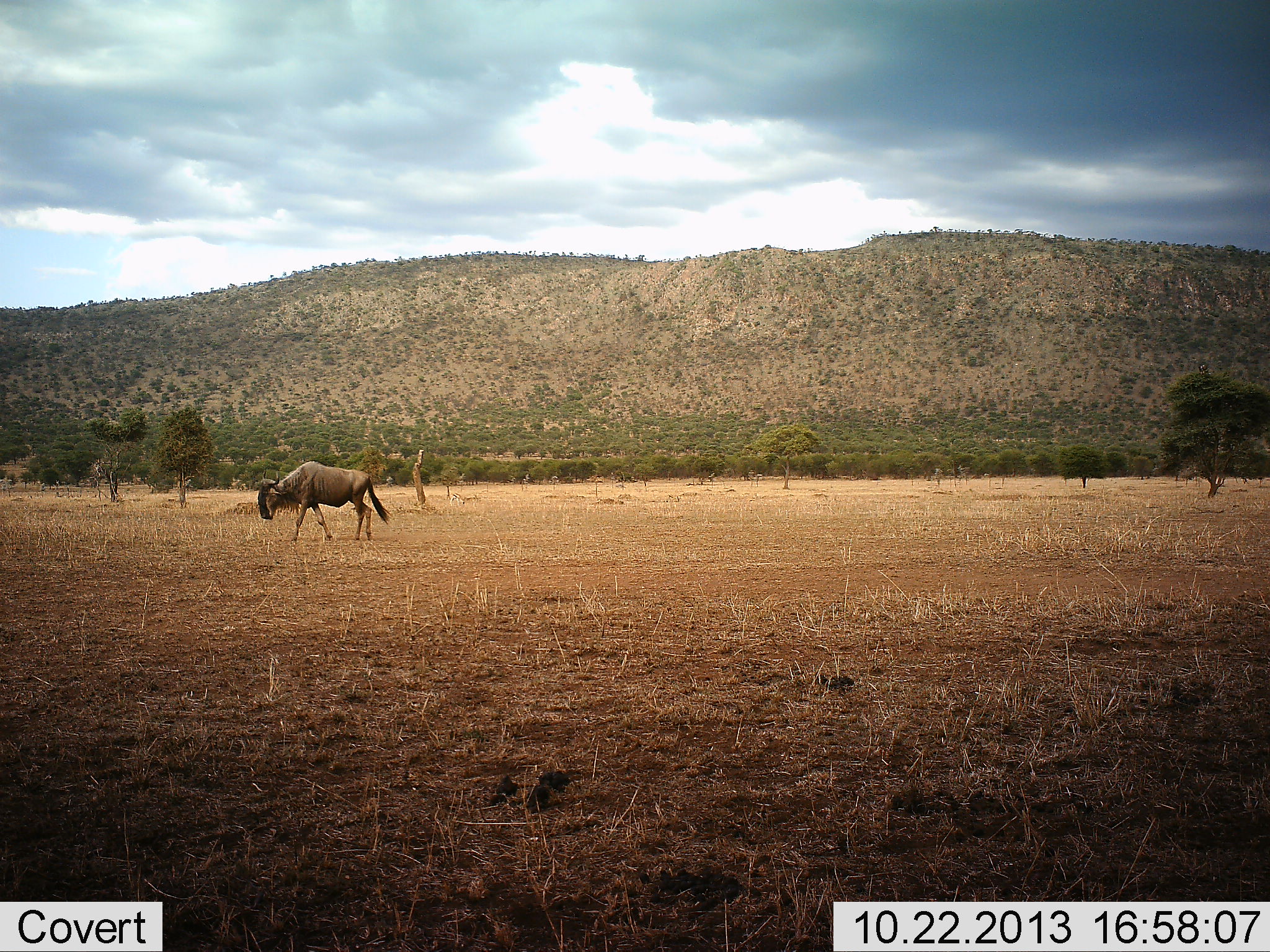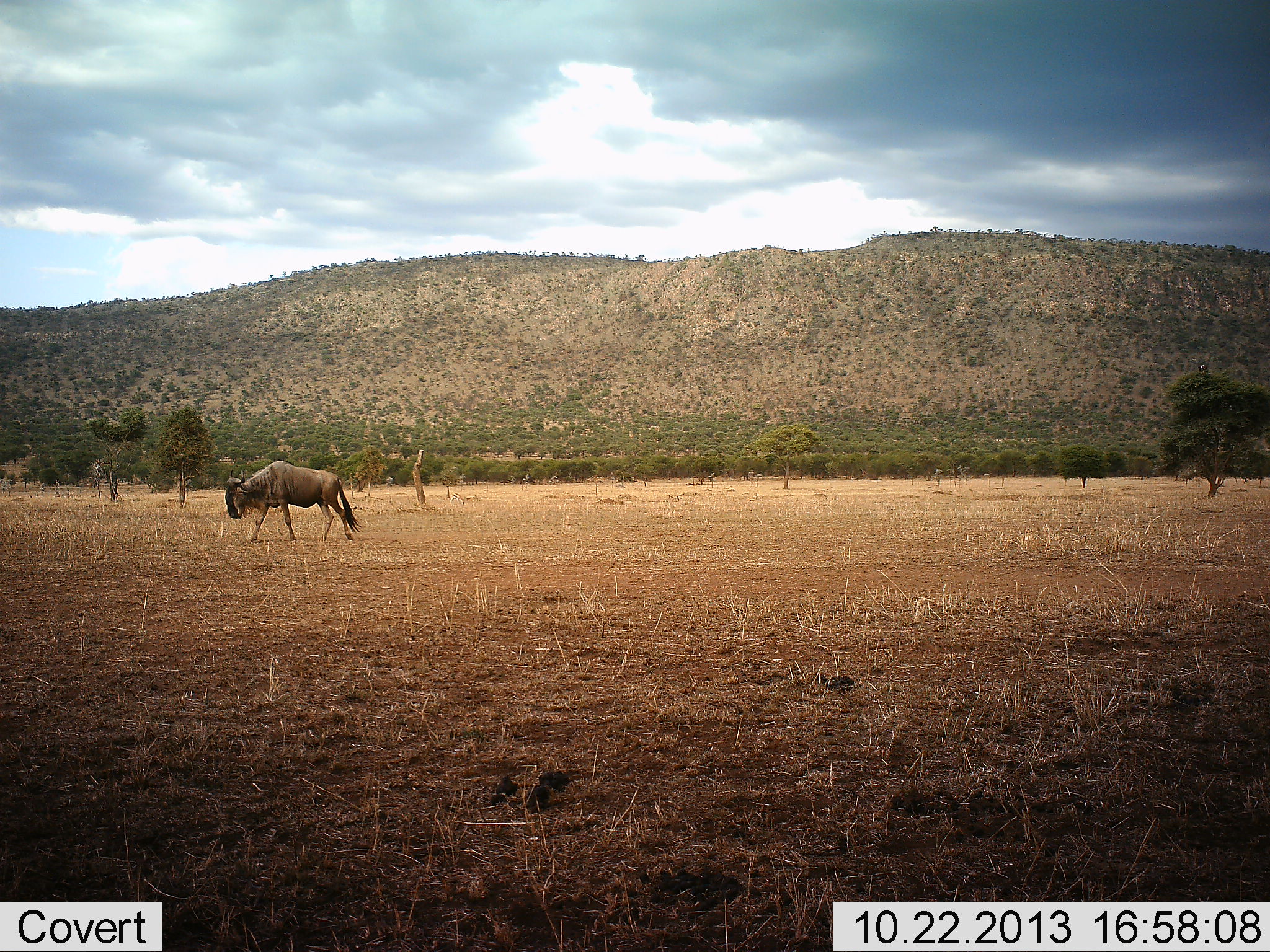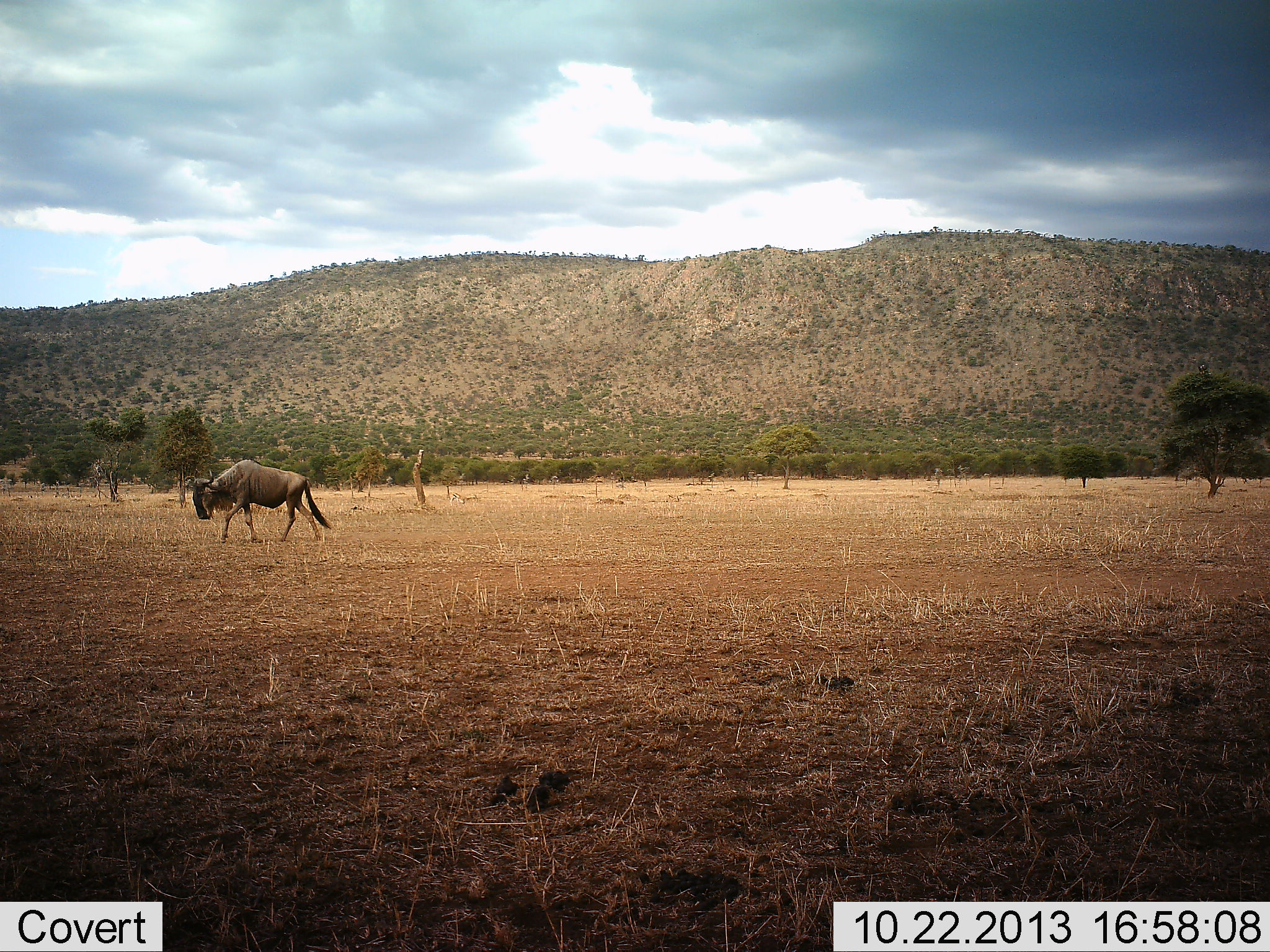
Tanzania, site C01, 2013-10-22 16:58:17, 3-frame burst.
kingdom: Animalia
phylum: Chordata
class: Mammalia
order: Artiodactyla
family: Bovidae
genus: Connochaetes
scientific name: Connochaetes taurinus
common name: blue wildebeest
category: wildebeest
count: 1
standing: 5%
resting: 0%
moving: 97%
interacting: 0%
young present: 0%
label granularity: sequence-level